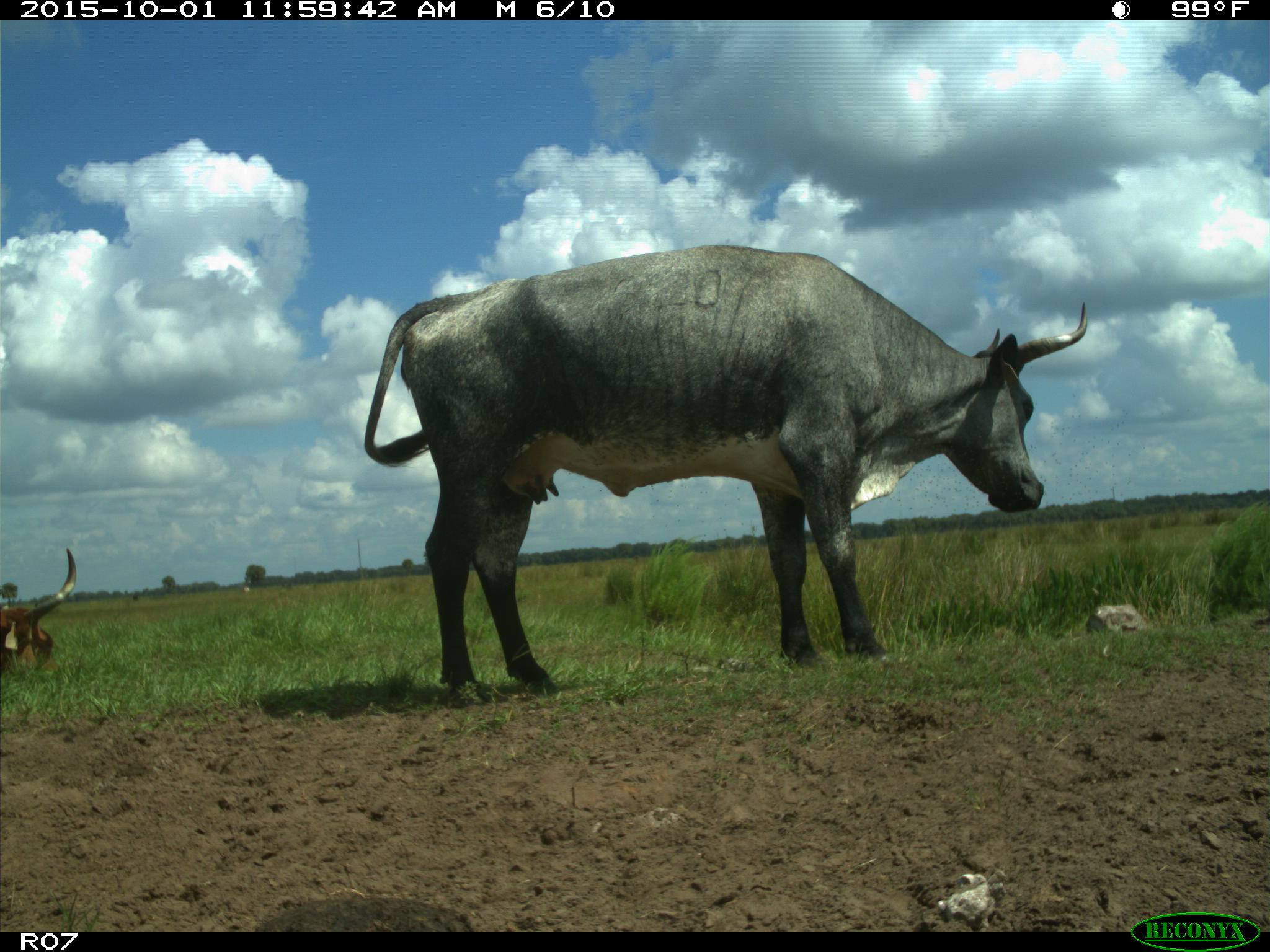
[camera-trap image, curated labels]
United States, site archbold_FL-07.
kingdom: Animalia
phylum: Chordata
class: Mammalia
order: Artiodactyla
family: Bovidae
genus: Bos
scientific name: Bos taurus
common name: domestic cow